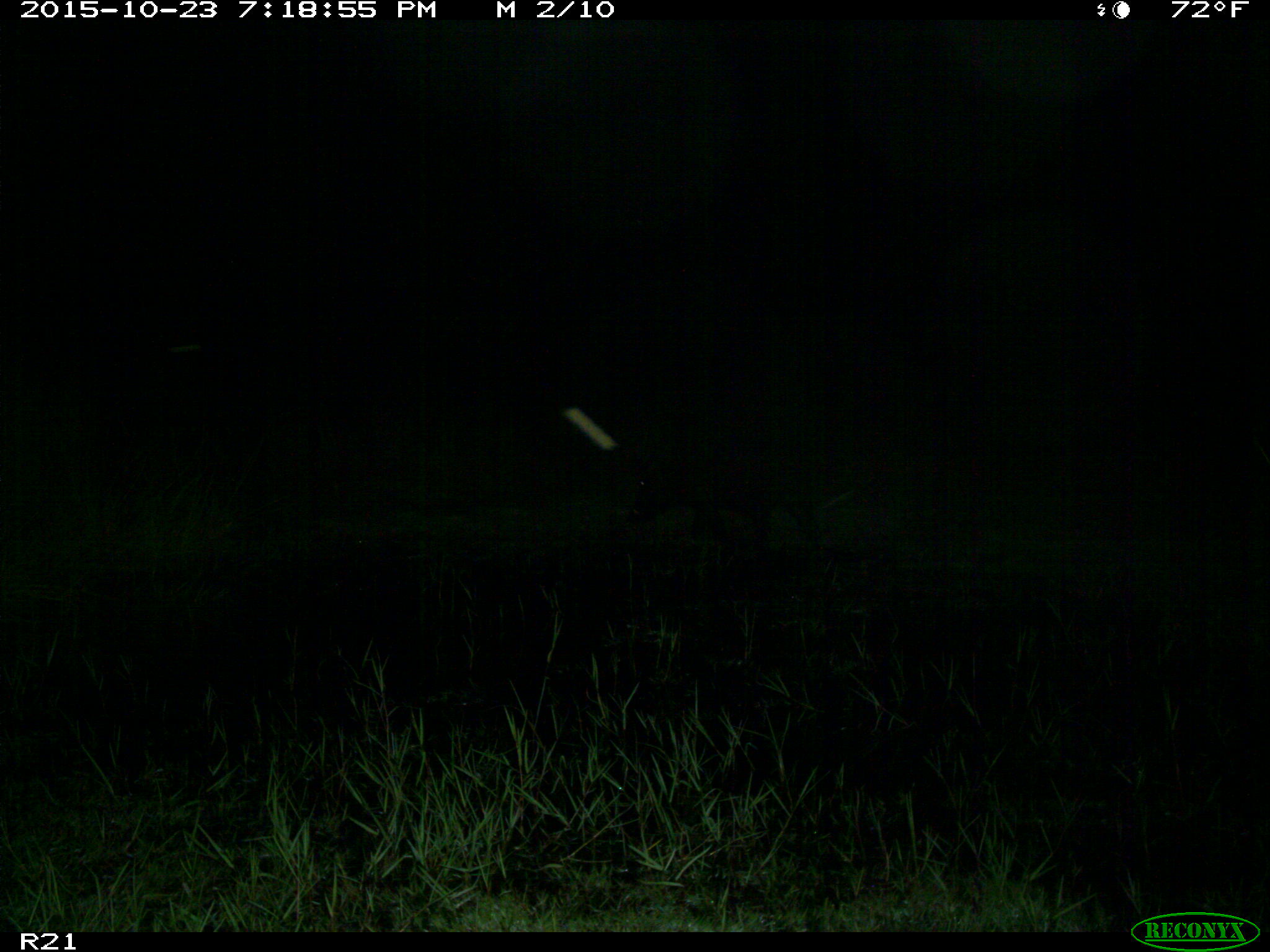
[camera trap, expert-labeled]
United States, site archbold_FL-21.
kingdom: Animalia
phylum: Chordata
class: Mammalia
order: Artiodactyla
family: Suidae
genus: Sus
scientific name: Sus scrofa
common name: wild boar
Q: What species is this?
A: Sus scrofa (wild boar).